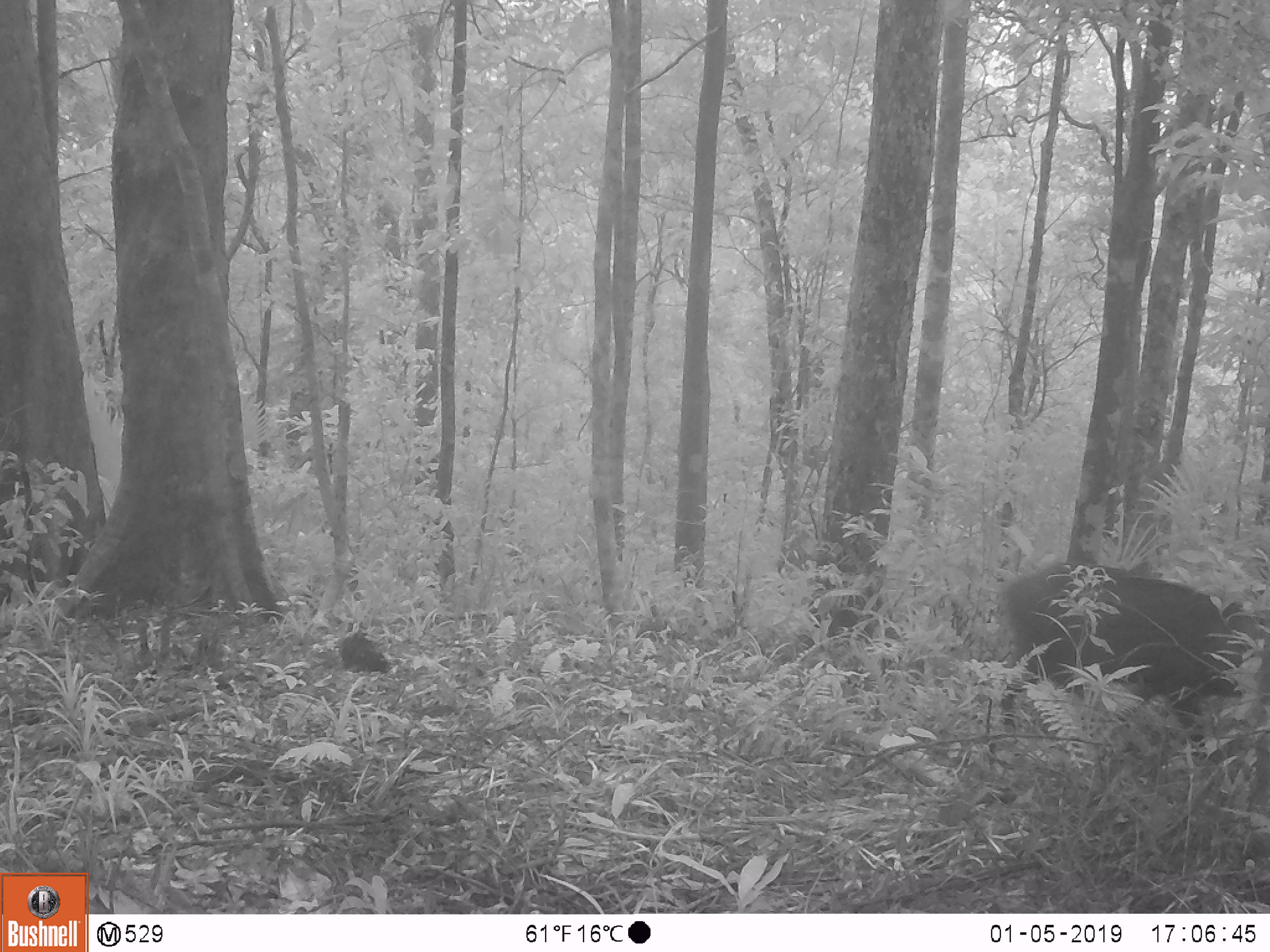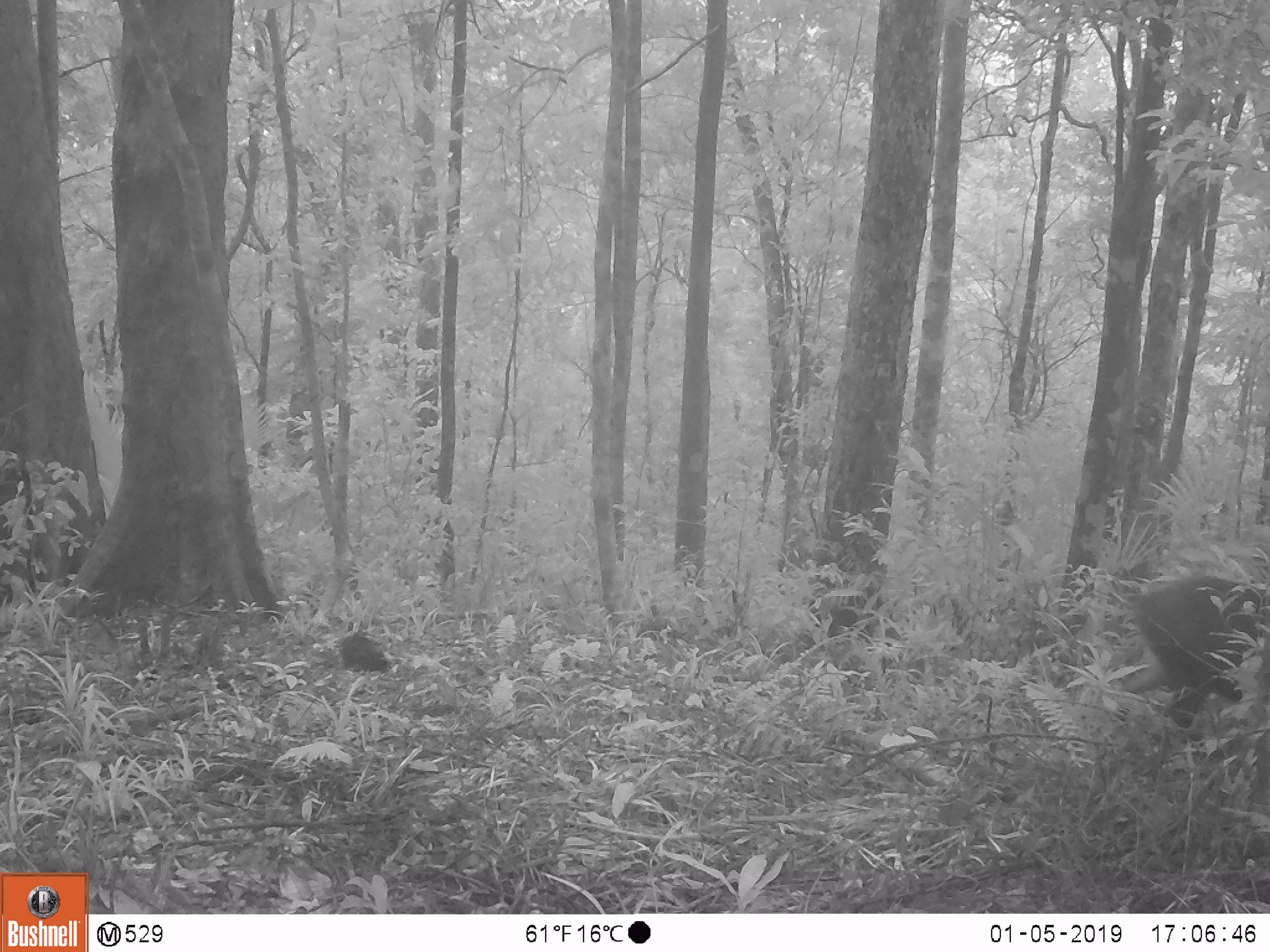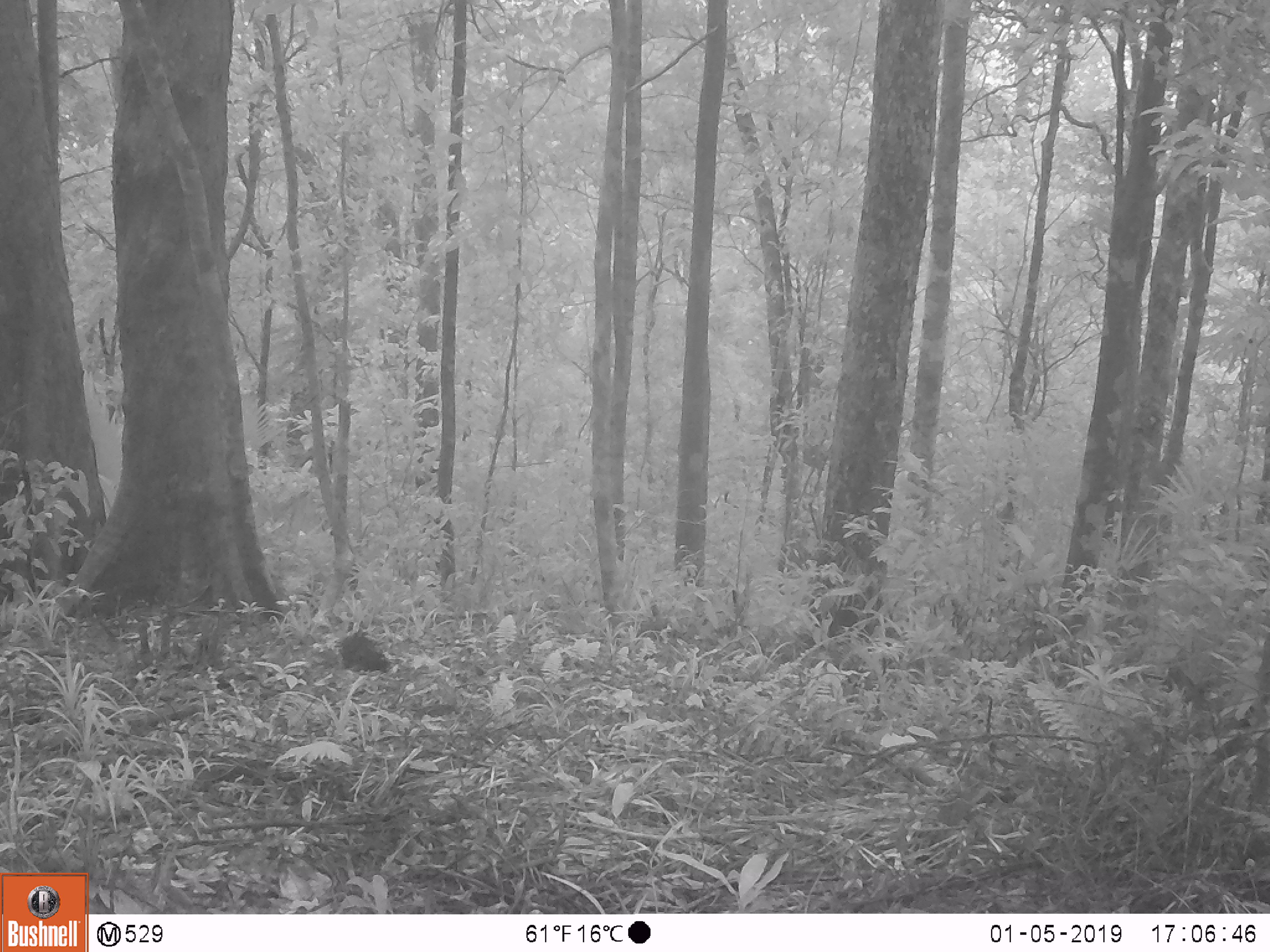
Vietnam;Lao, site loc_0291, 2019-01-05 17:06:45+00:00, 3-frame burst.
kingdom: Animalia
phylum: Chordata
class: Mammalia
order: Artiodactyla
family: Suidae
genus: Sus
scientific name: Sus scrofa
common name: eurasian wild pig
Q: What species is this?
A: Eurasian wild pig (Sus scrofa).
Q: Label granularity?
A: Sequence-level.